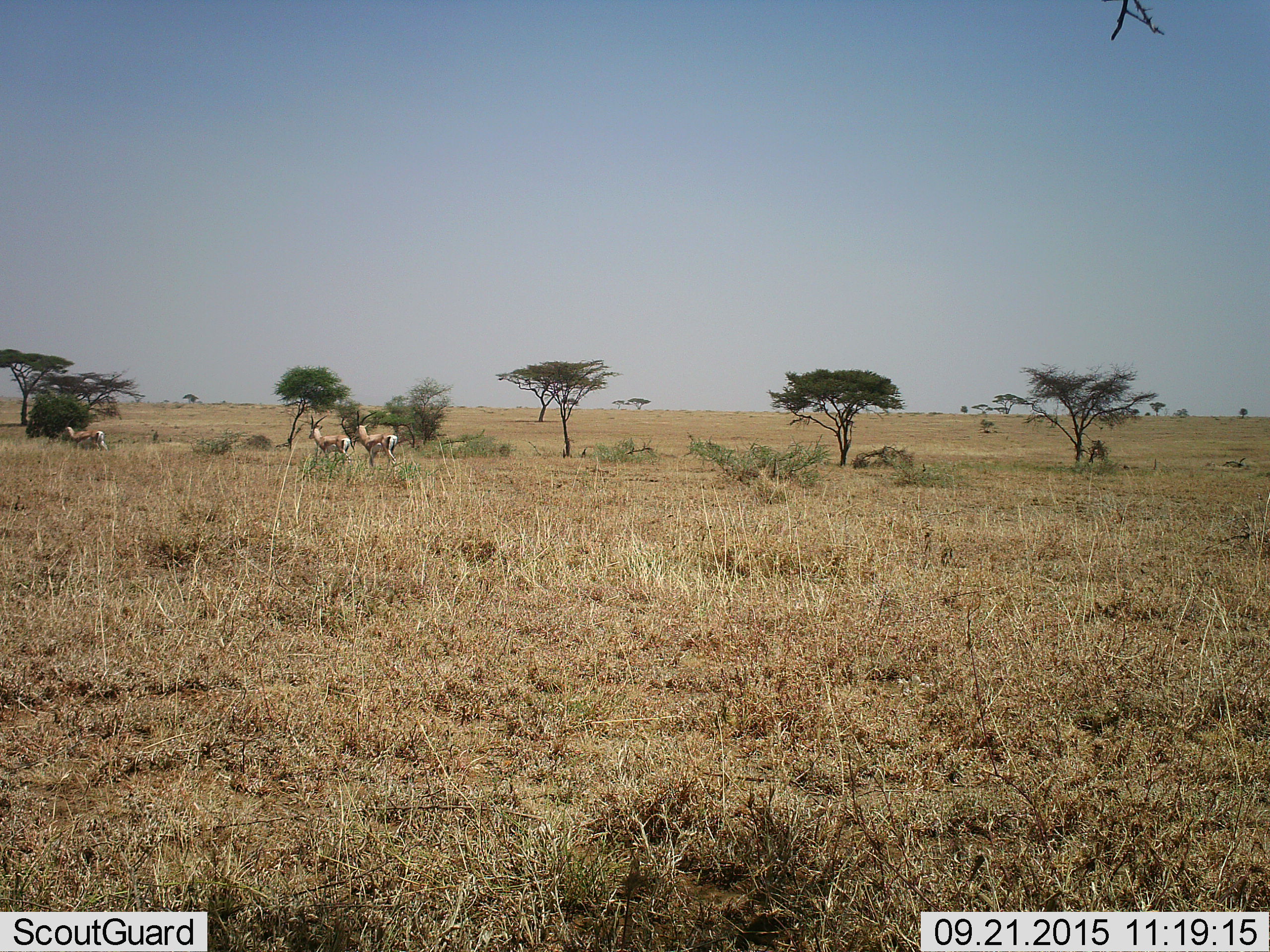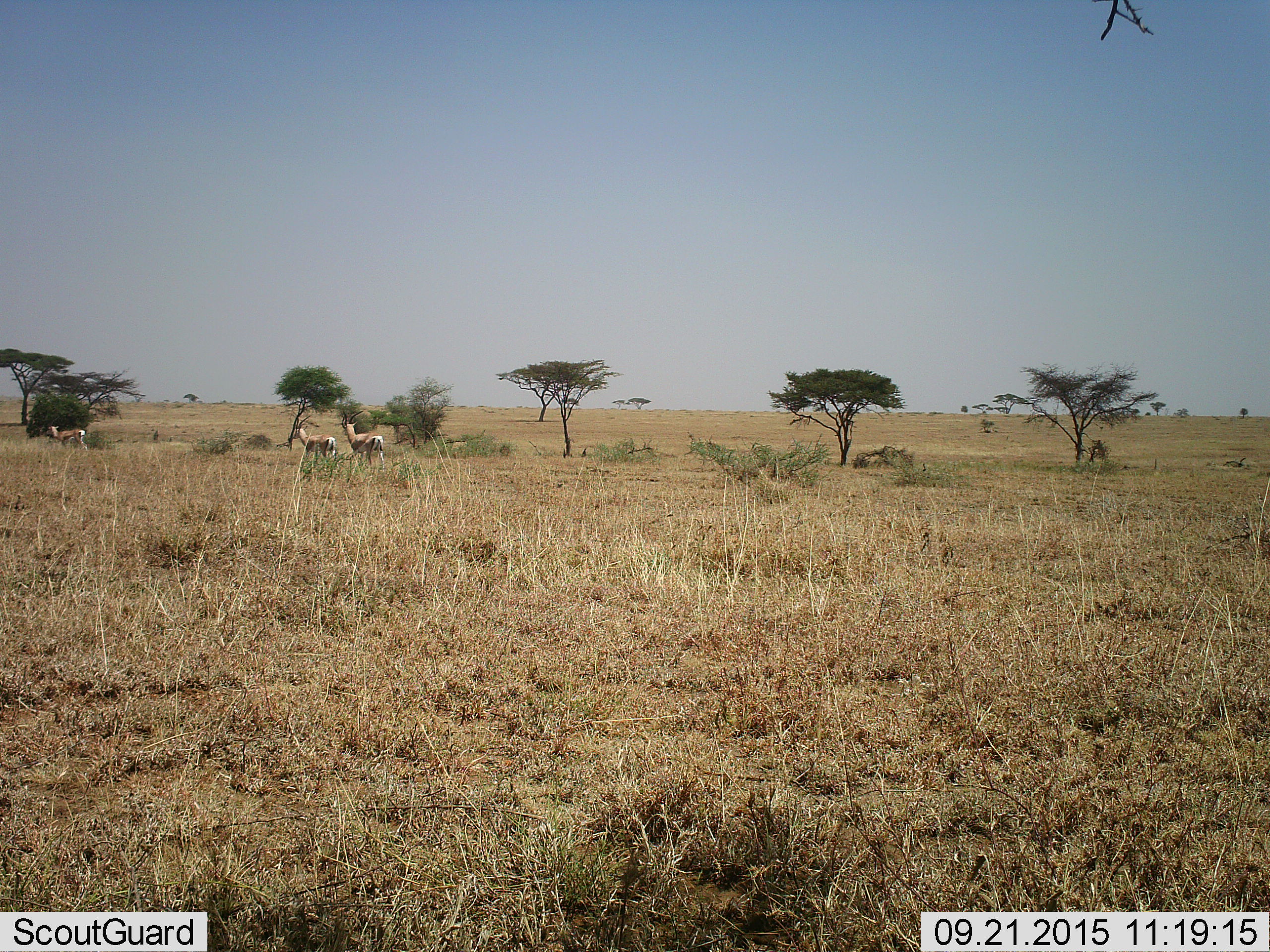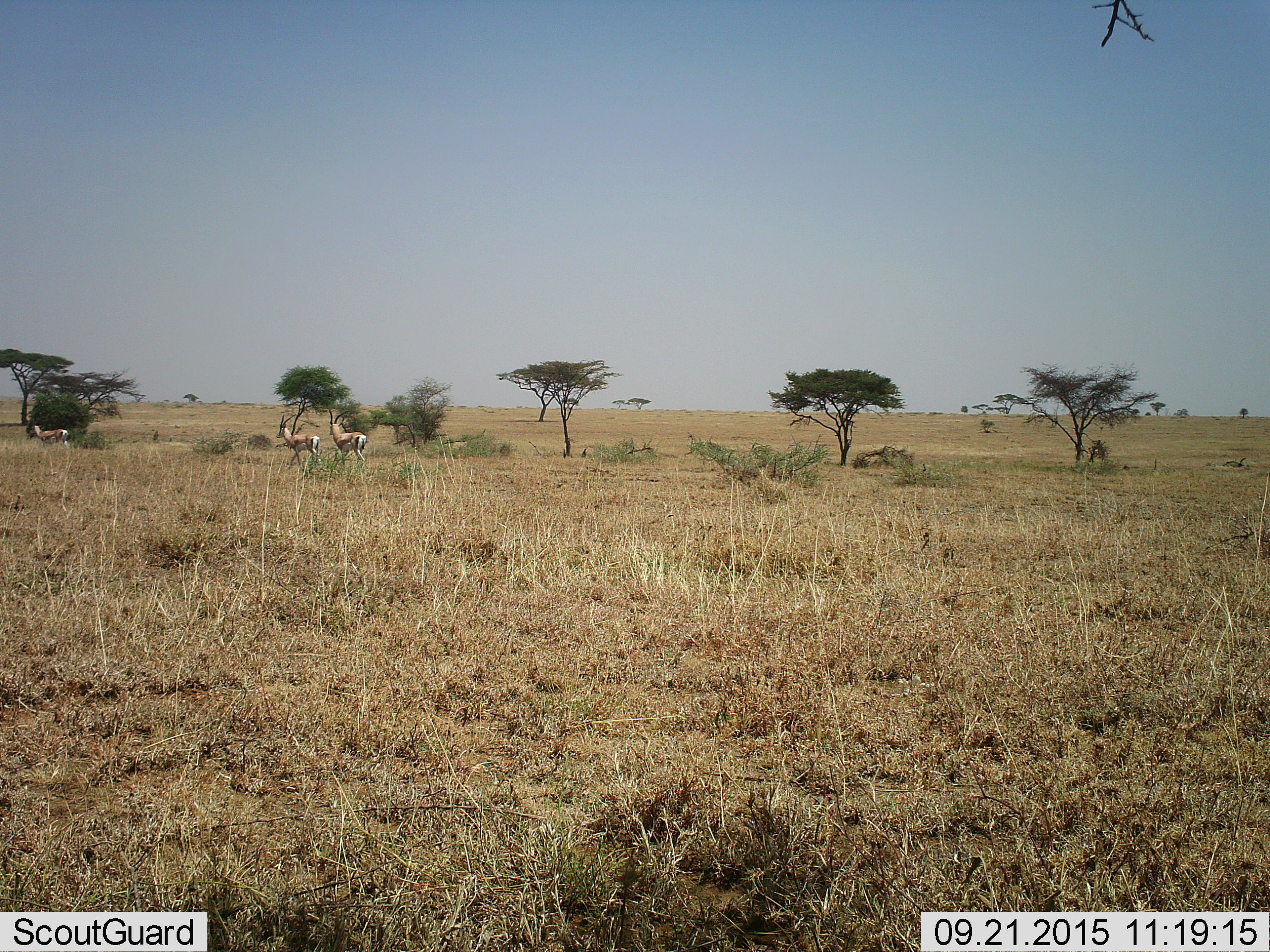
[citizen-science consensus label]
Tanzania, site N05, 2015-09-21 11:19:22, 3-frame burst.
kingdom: Animalia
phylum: Chordata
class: Mammalia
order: Artiodactyla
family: Bovidae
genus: Nanger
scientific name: Nanger granti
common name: grant's gazelle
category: gazellegrants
Gazellegrants (grant's gazelle) (Nanger granti), count 3. Behavior (volunteer vote fractions): standing 0%, resting 0%, moving 100%, interacting 0%. Young present (vote fraction): 0%. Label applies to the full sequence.